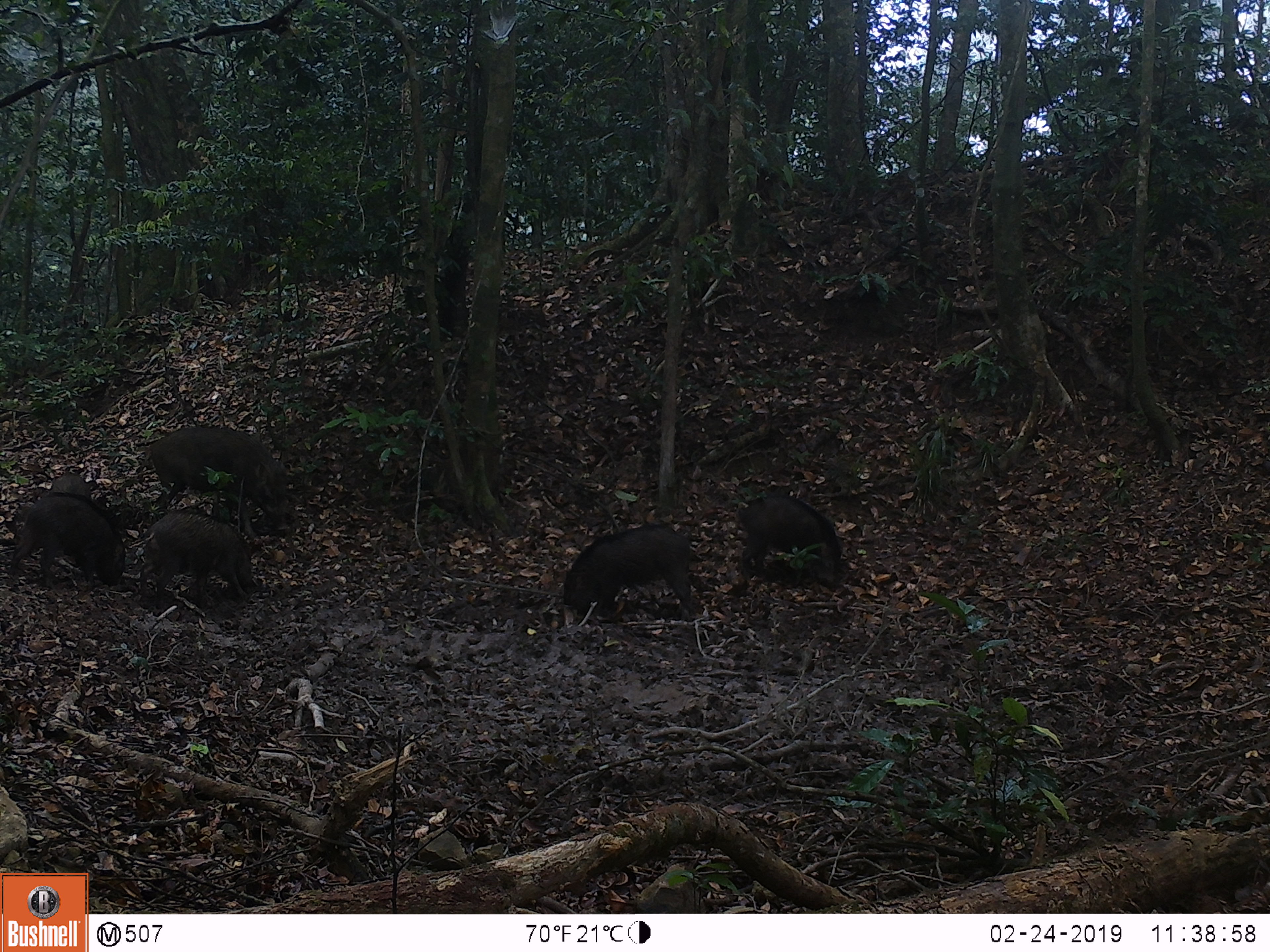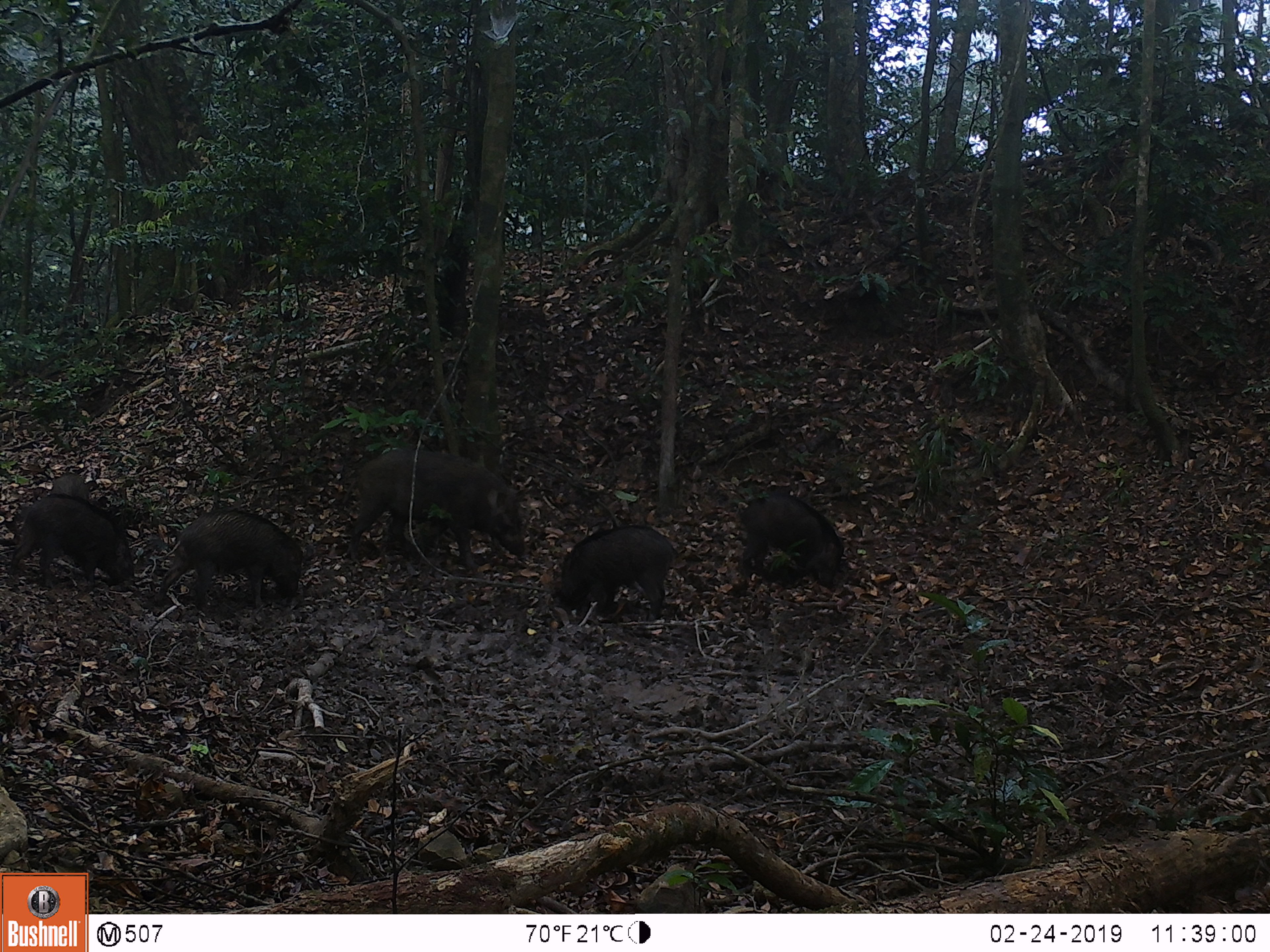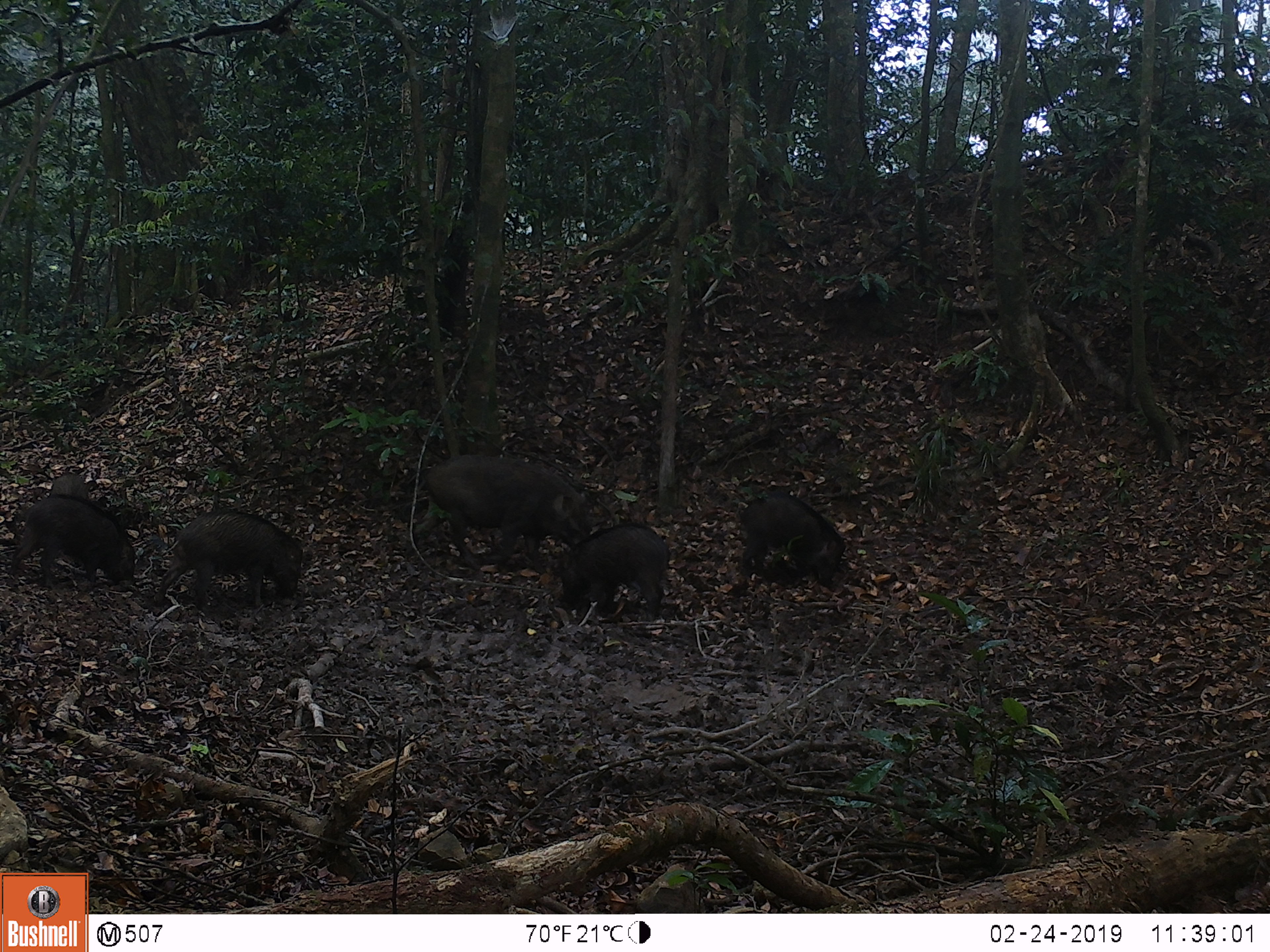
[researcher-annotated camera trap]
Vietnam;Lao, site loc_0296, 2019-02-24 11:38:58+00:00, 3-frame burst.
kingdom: Animalia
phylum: Chordata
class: Mammalia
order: Artiodactyla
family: Suidae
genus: Sus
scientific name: Sus scrofa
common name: eurasian wild pig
Eurasian wild pig (Sus scrofa). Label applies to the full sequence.